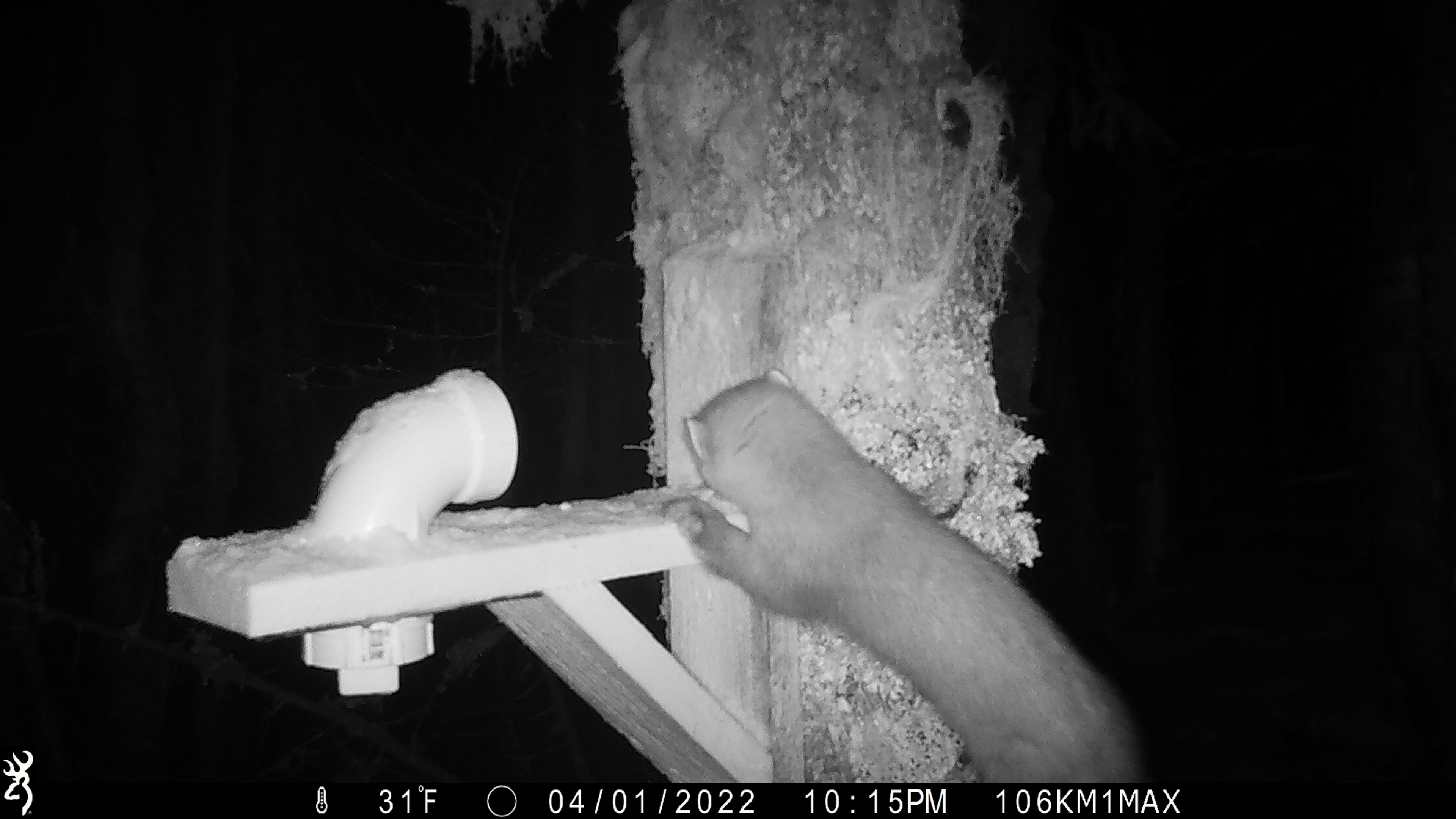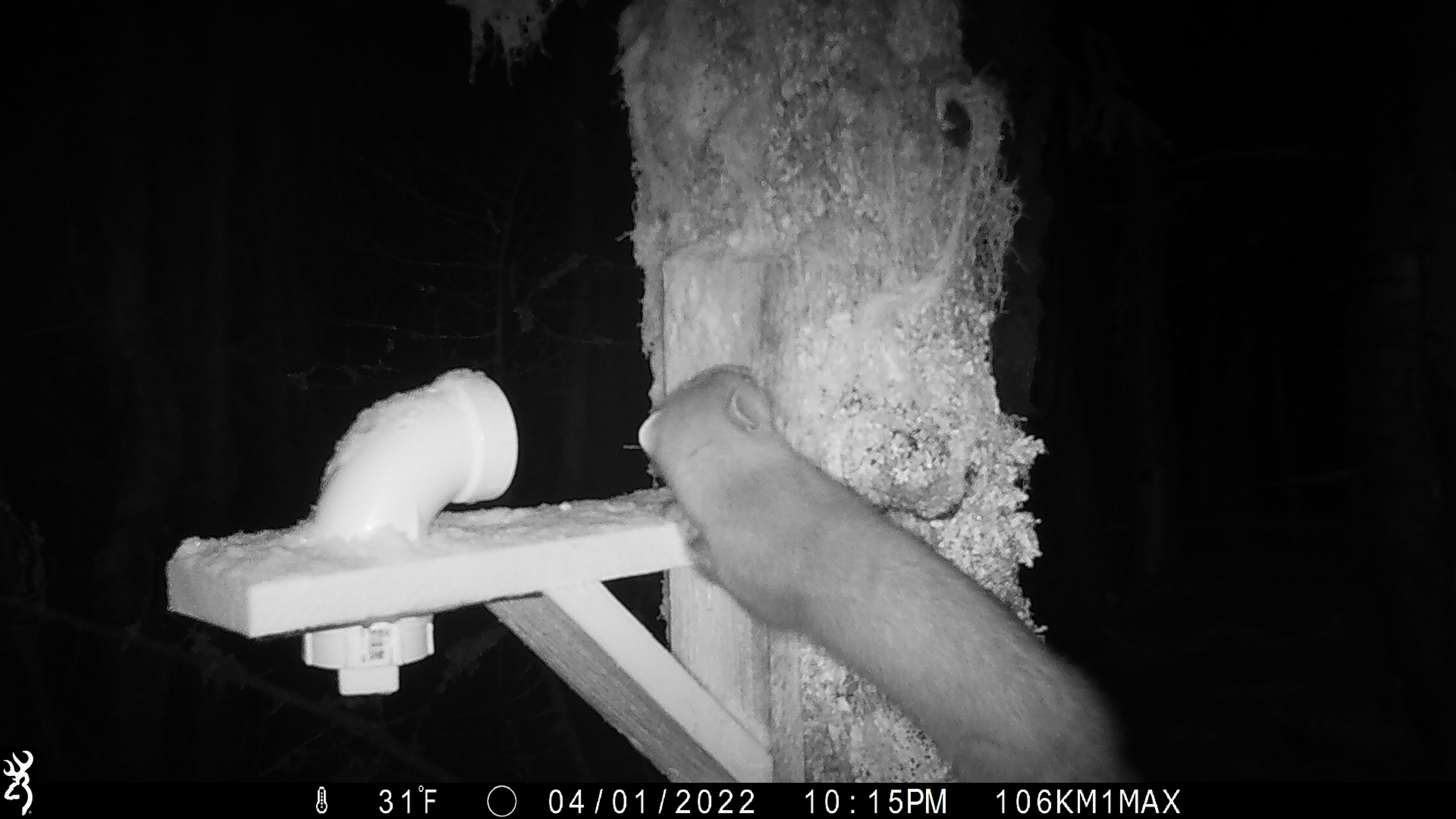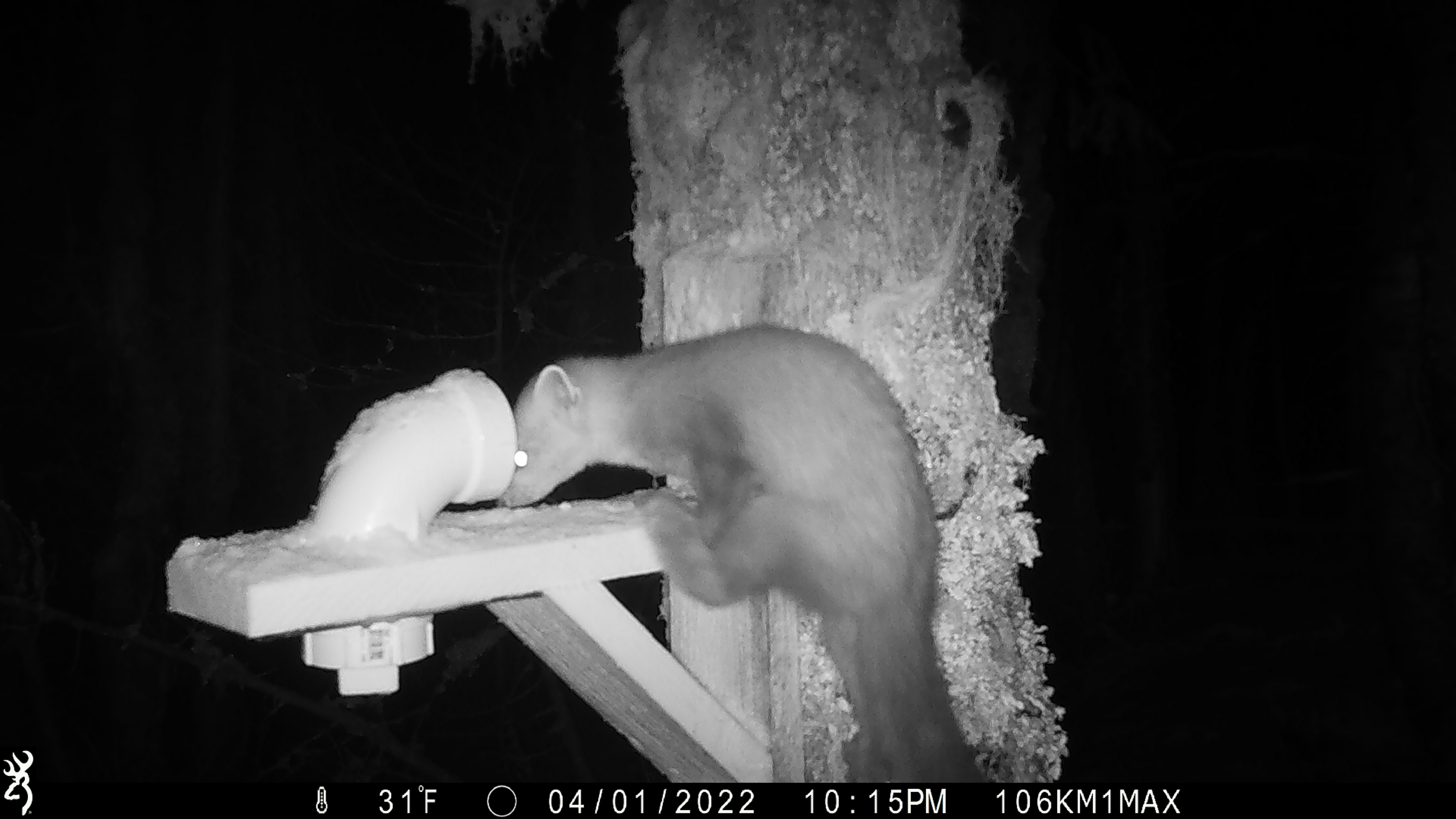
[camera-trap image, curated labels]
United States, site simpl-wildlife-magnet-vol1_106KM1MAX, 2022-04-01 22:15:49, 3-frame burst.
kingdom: Animalia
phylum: Chordata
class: Mammalia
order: Carnivora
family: Mustelidae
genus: Martes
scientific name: Martes americana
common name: american marten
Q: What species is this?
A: American marten (Martes americana).